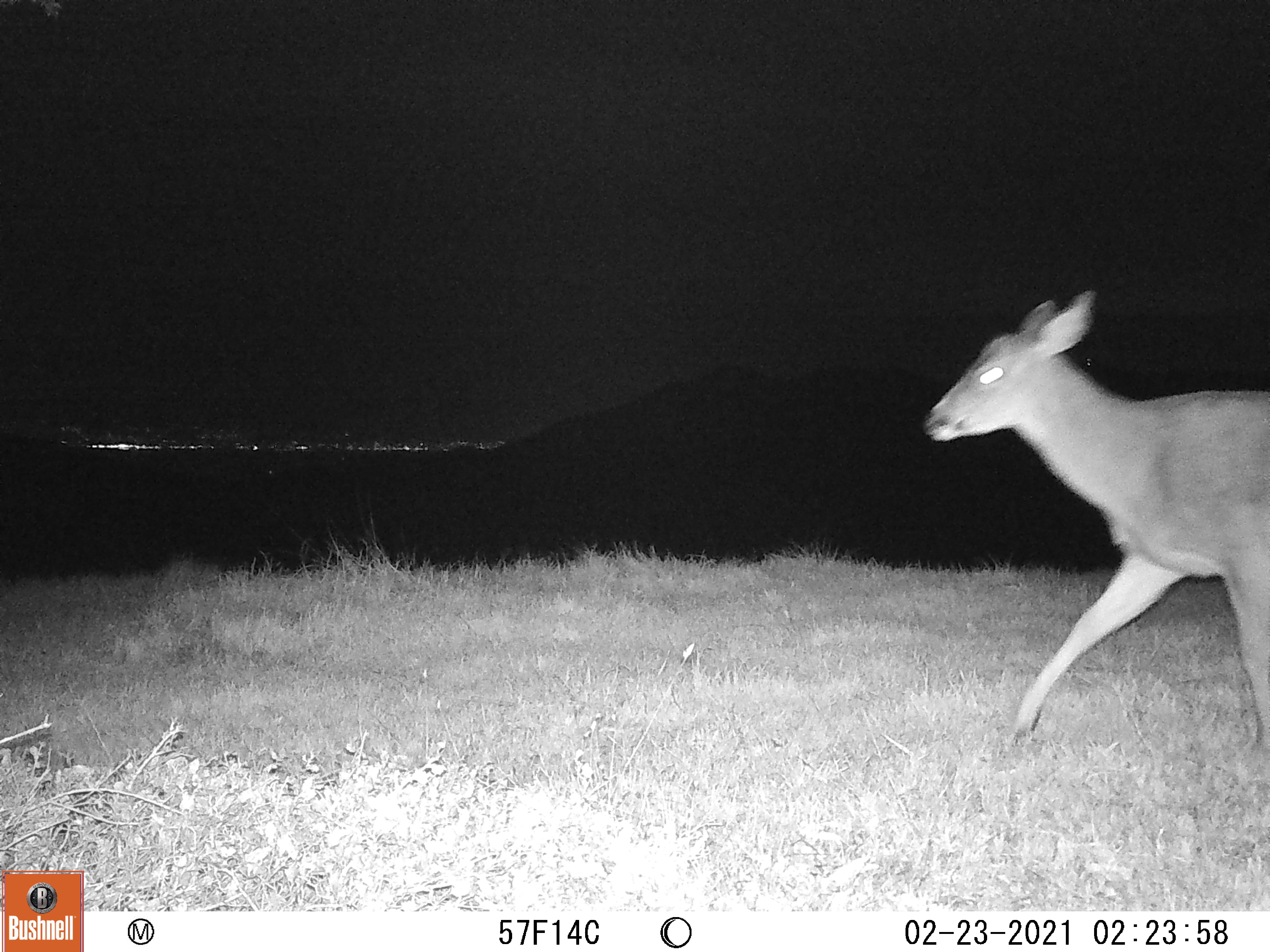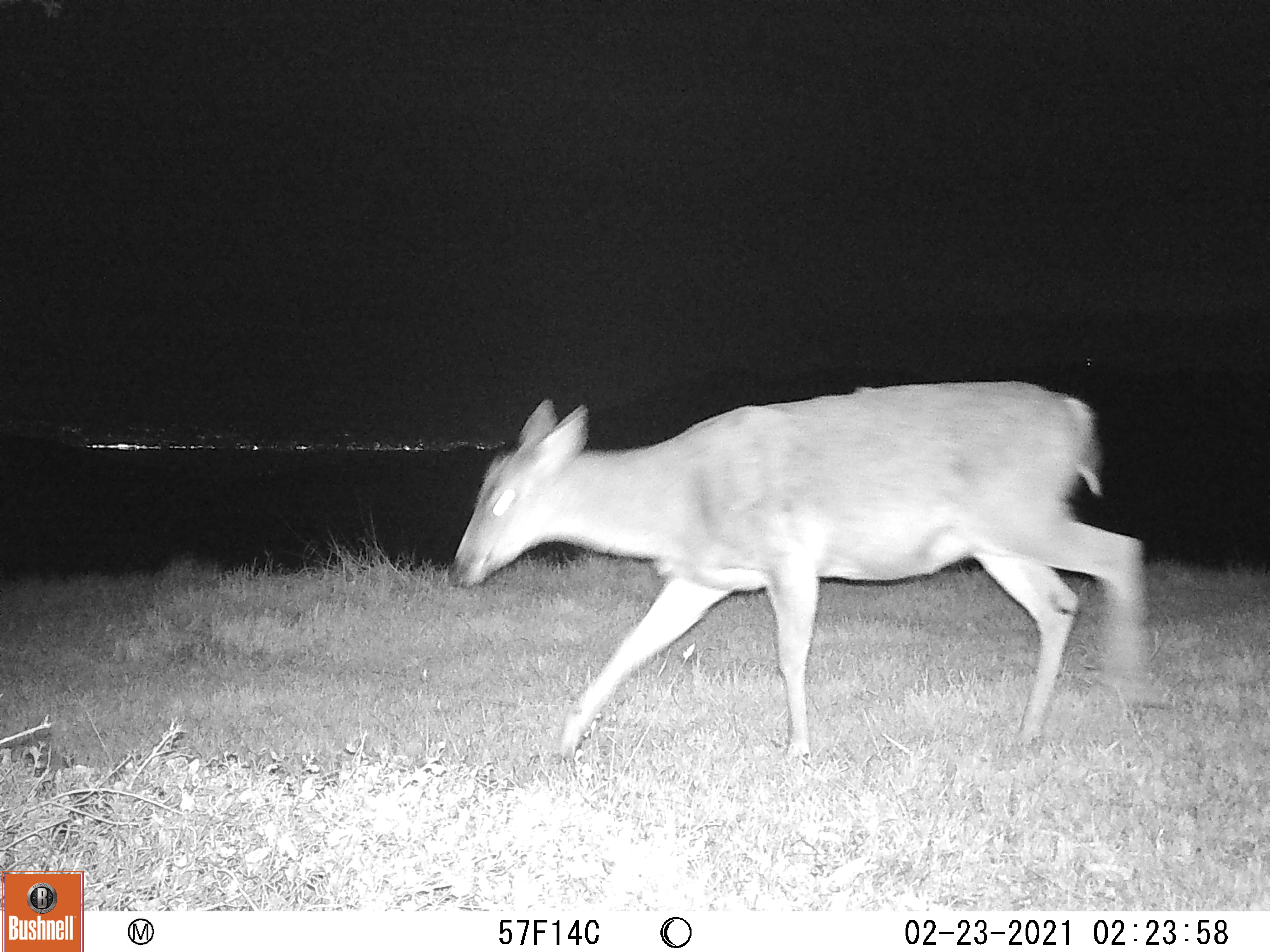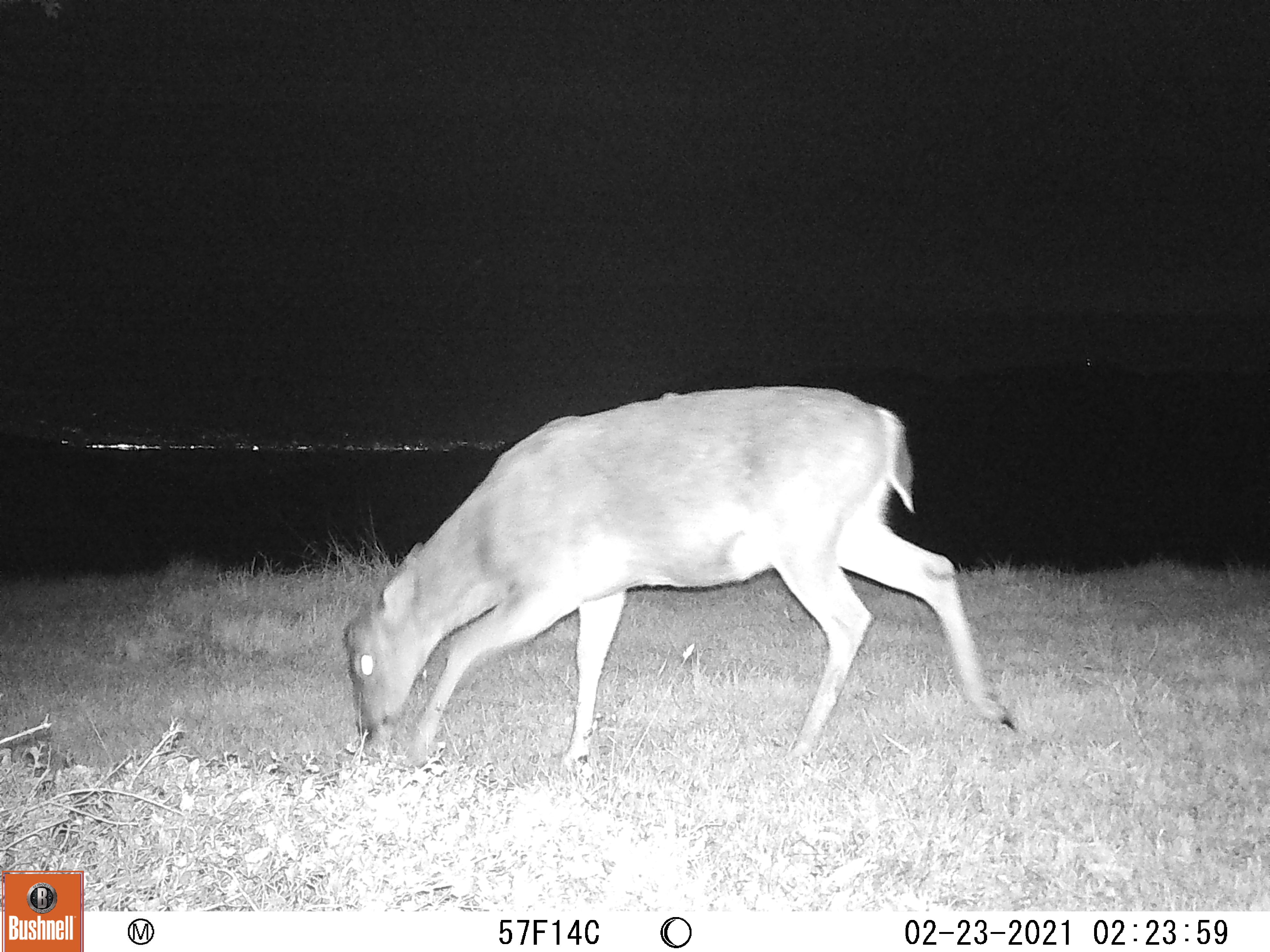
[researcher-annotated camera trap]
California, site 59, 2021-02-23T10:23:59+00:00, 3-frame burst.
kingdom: Animalia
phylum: Chordata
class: Mammalia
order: Artiodactyla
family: Cervidae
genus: Odocoileus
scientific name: Odocoileus hemionus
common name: mule deer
Mule deer (Odocoileus hemionus).